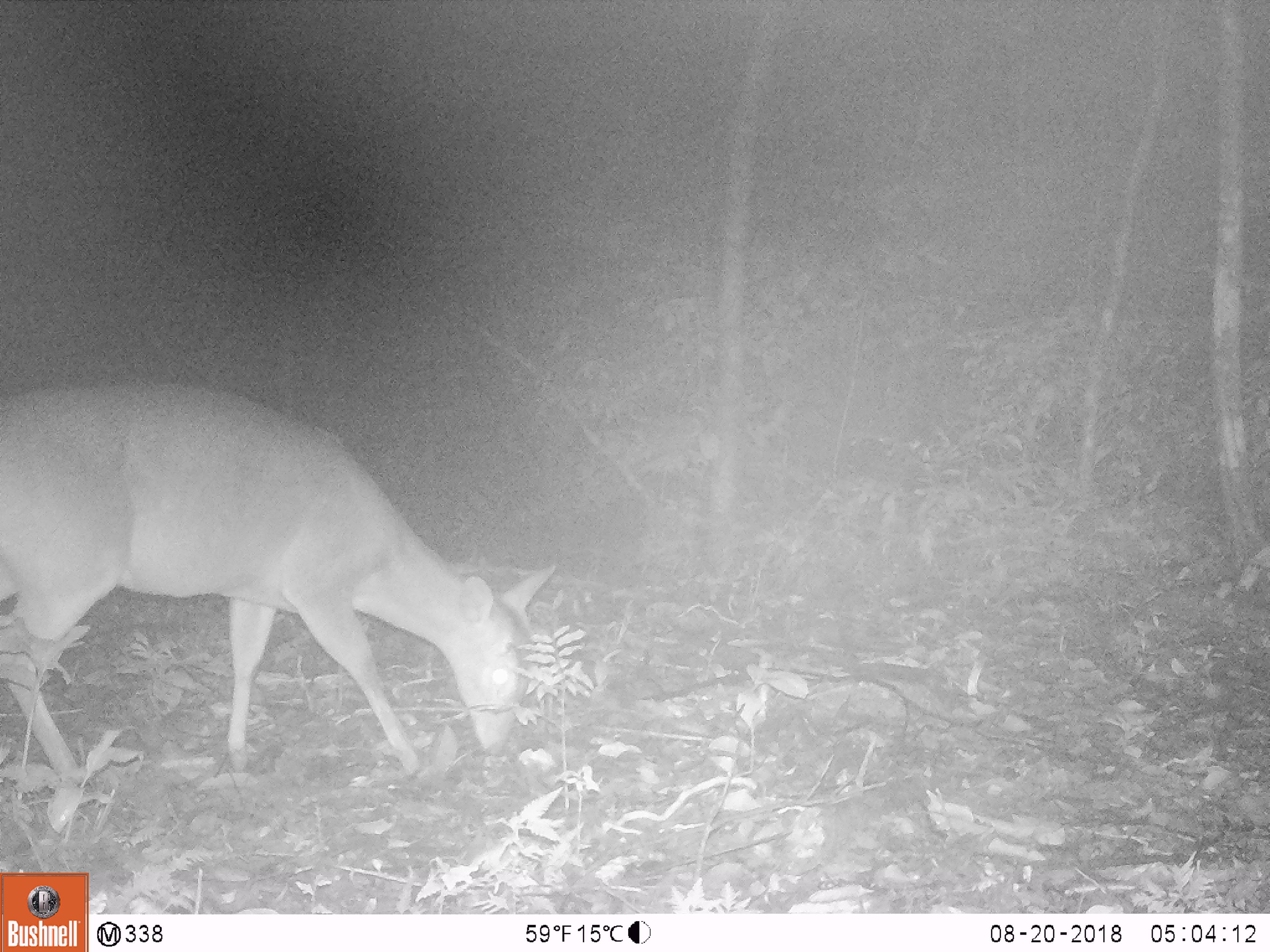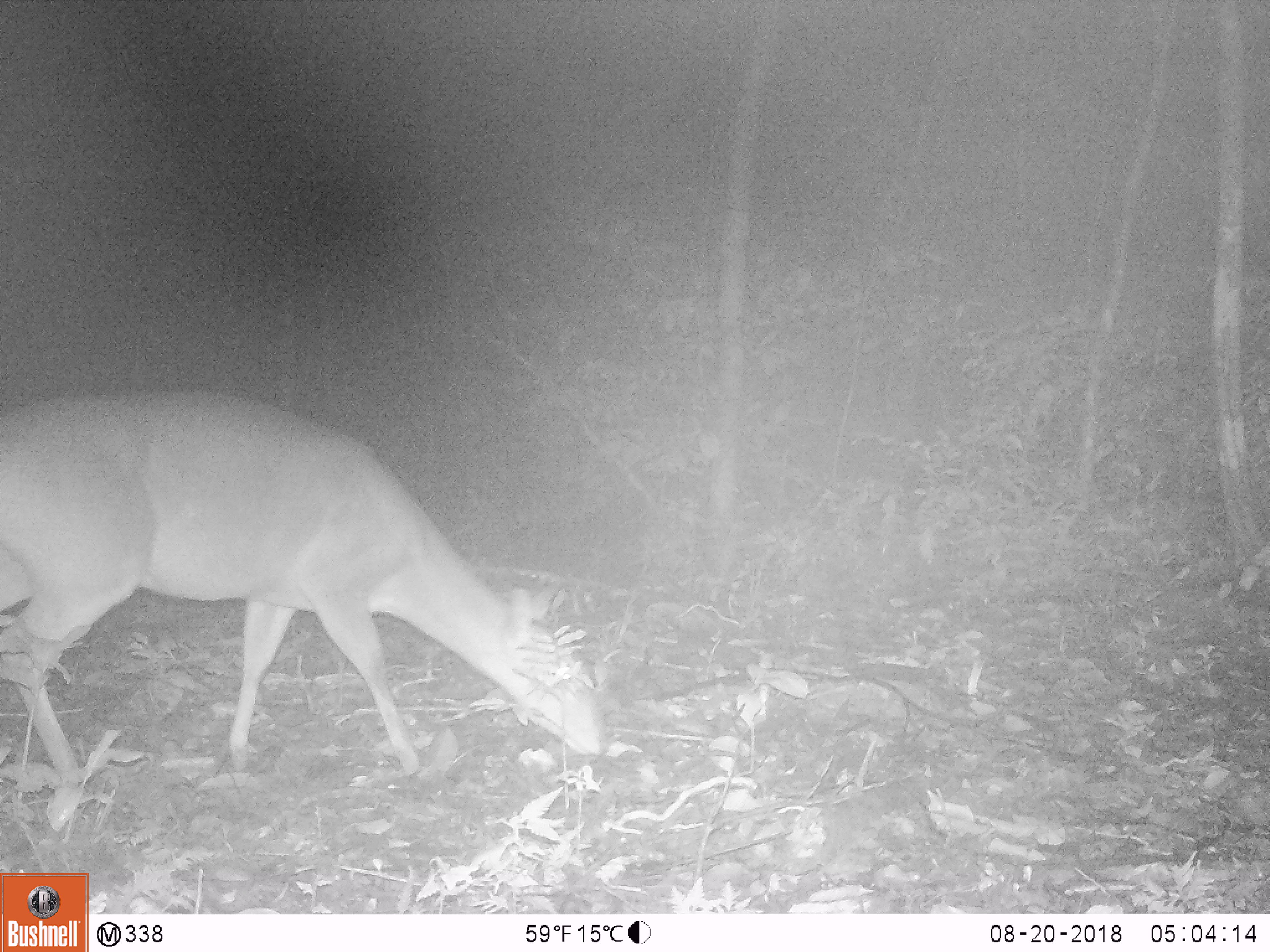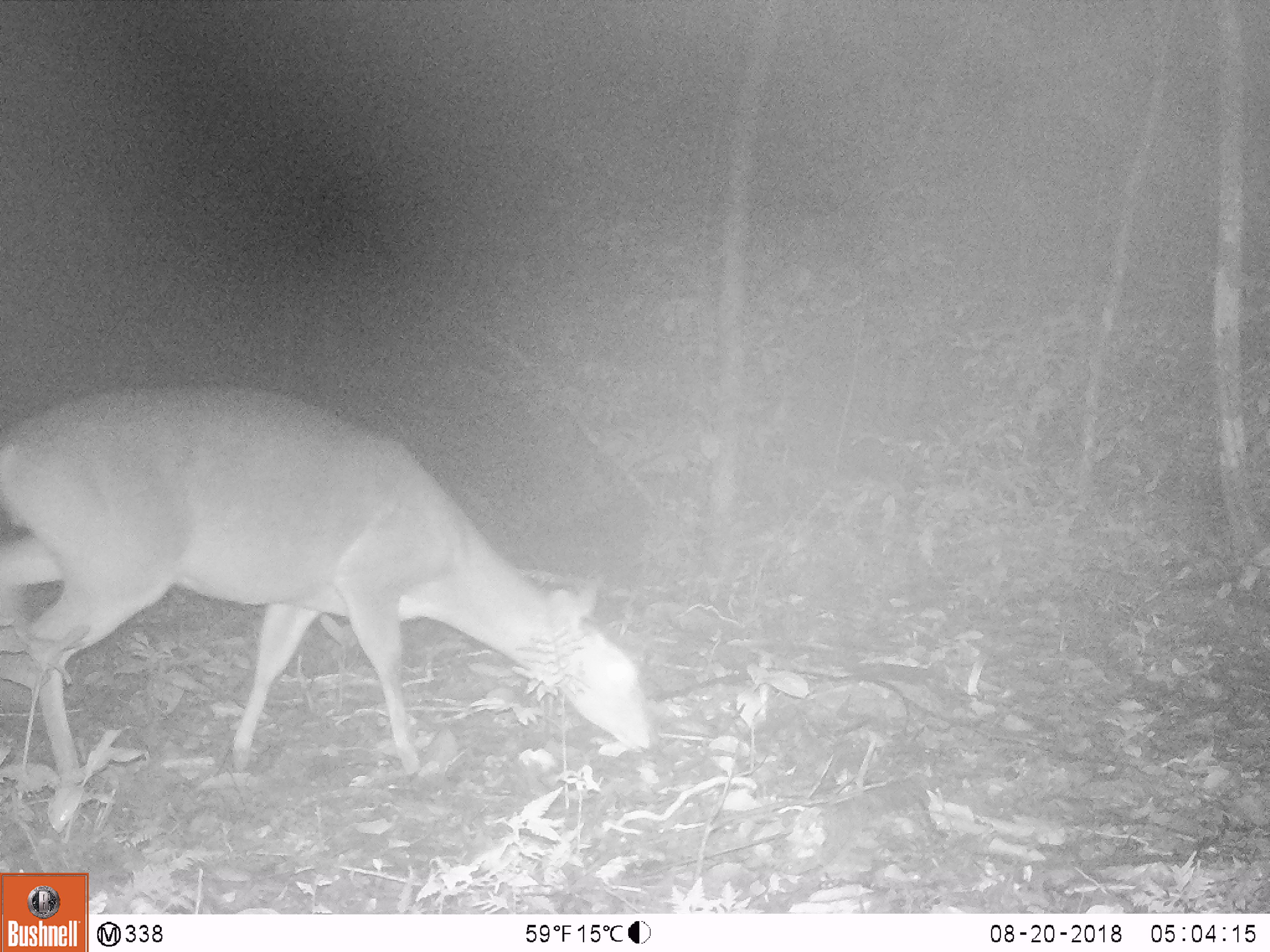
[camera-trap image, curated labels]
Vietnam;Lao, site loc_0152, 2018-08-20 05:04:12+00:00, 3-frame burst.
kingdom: Animalia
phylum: Chordata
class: Mammalia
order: Artiodactyla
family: Cervidae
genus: Muntiacus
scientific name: Muntiacus vuquangensis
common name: large-antlered muntjac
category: large antlered muntjac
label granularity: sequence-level